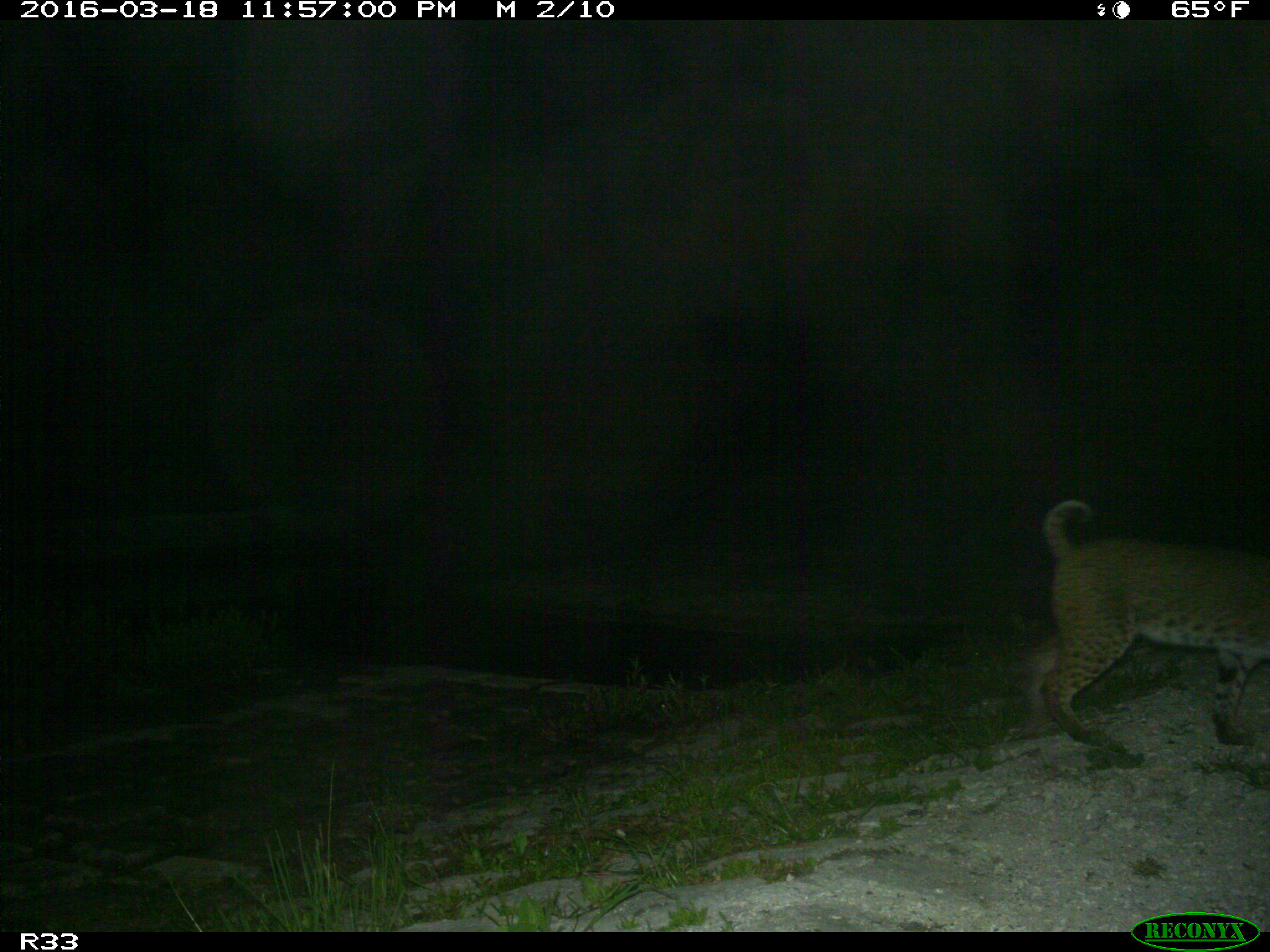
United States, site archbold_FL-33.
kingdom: Animalia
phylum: Chordata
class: Mammalia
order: Carnivora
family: Felidae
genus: Lynx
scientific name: Lynx rufus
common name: bobcat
Lynx rufus (bobcat).